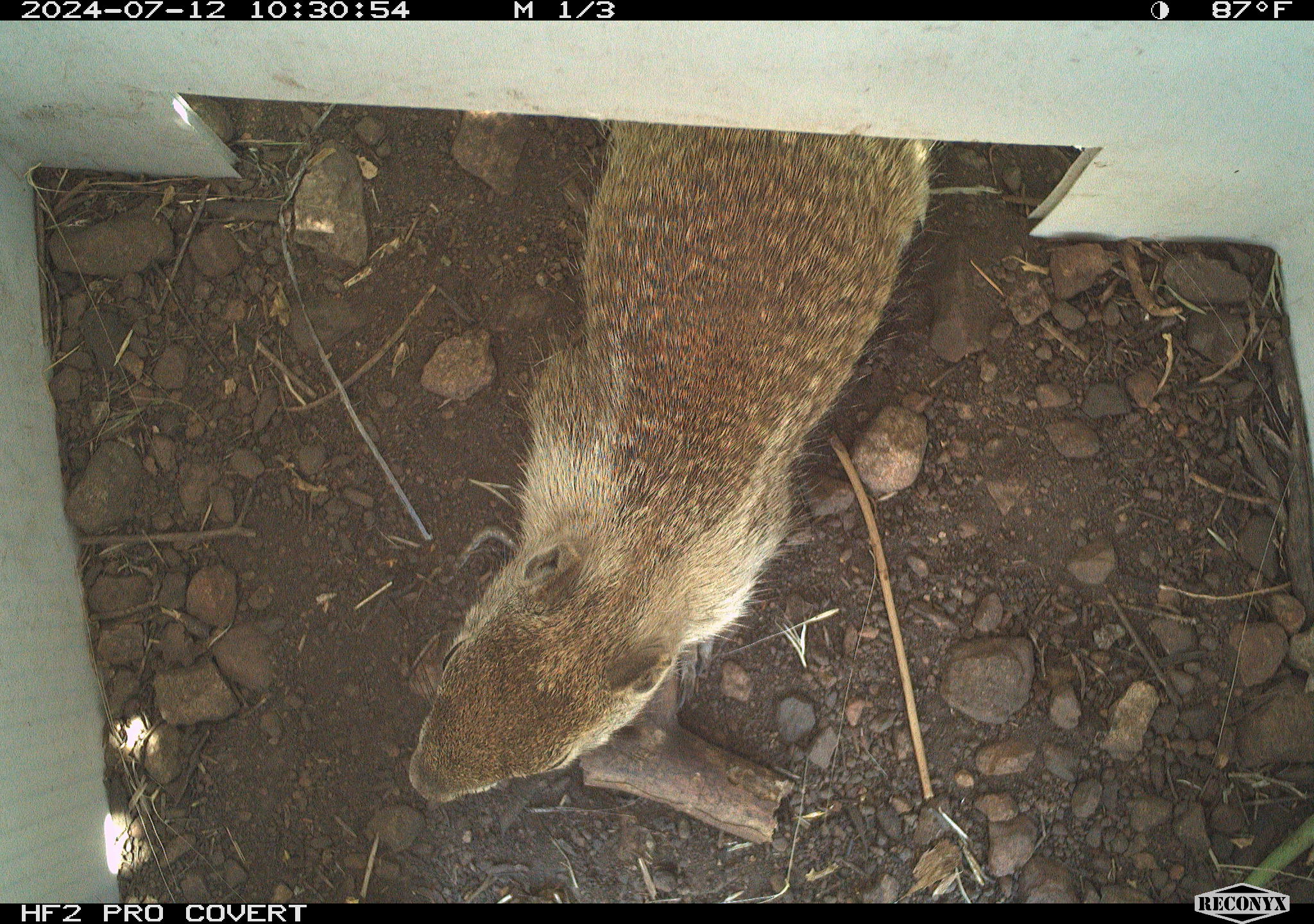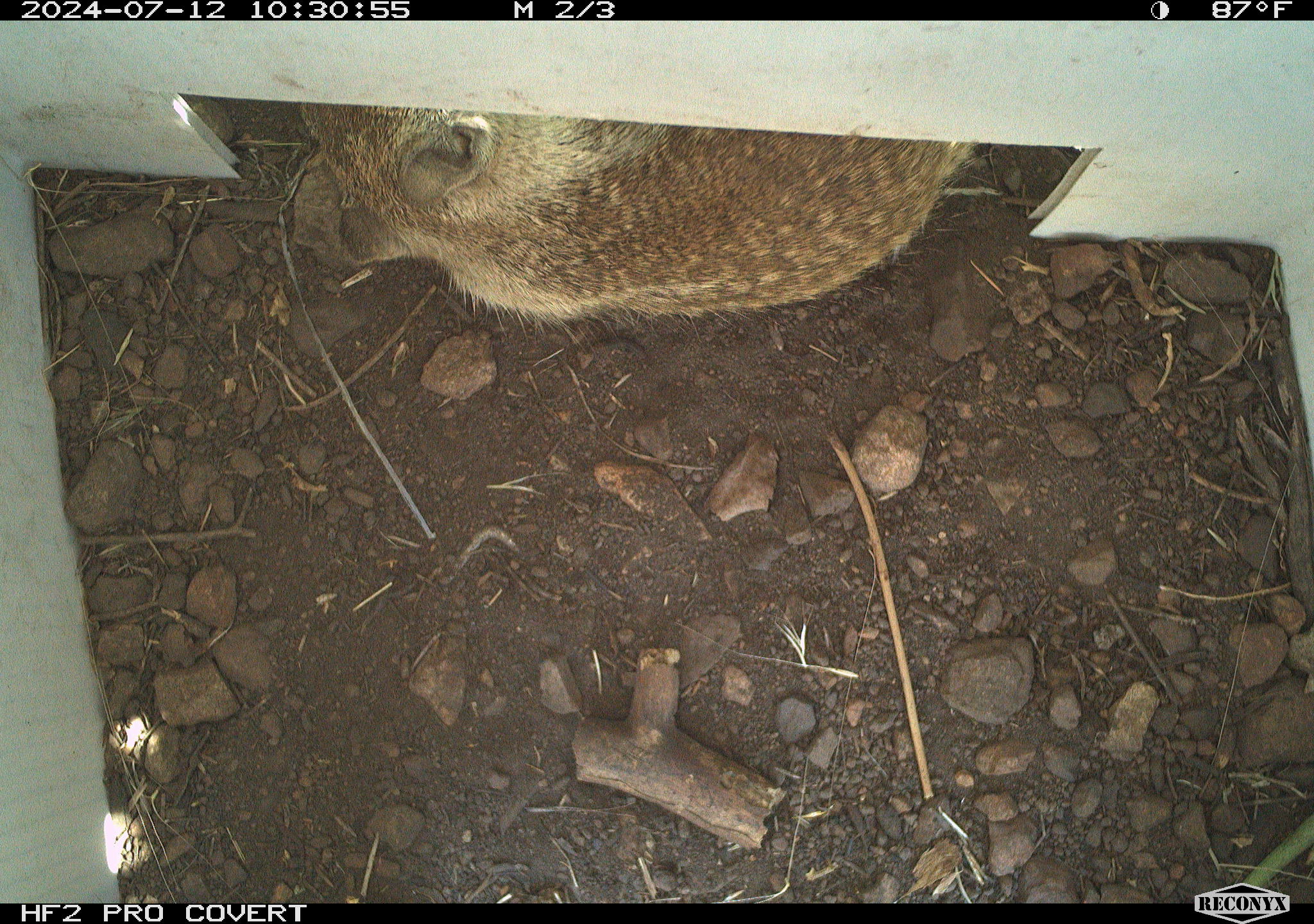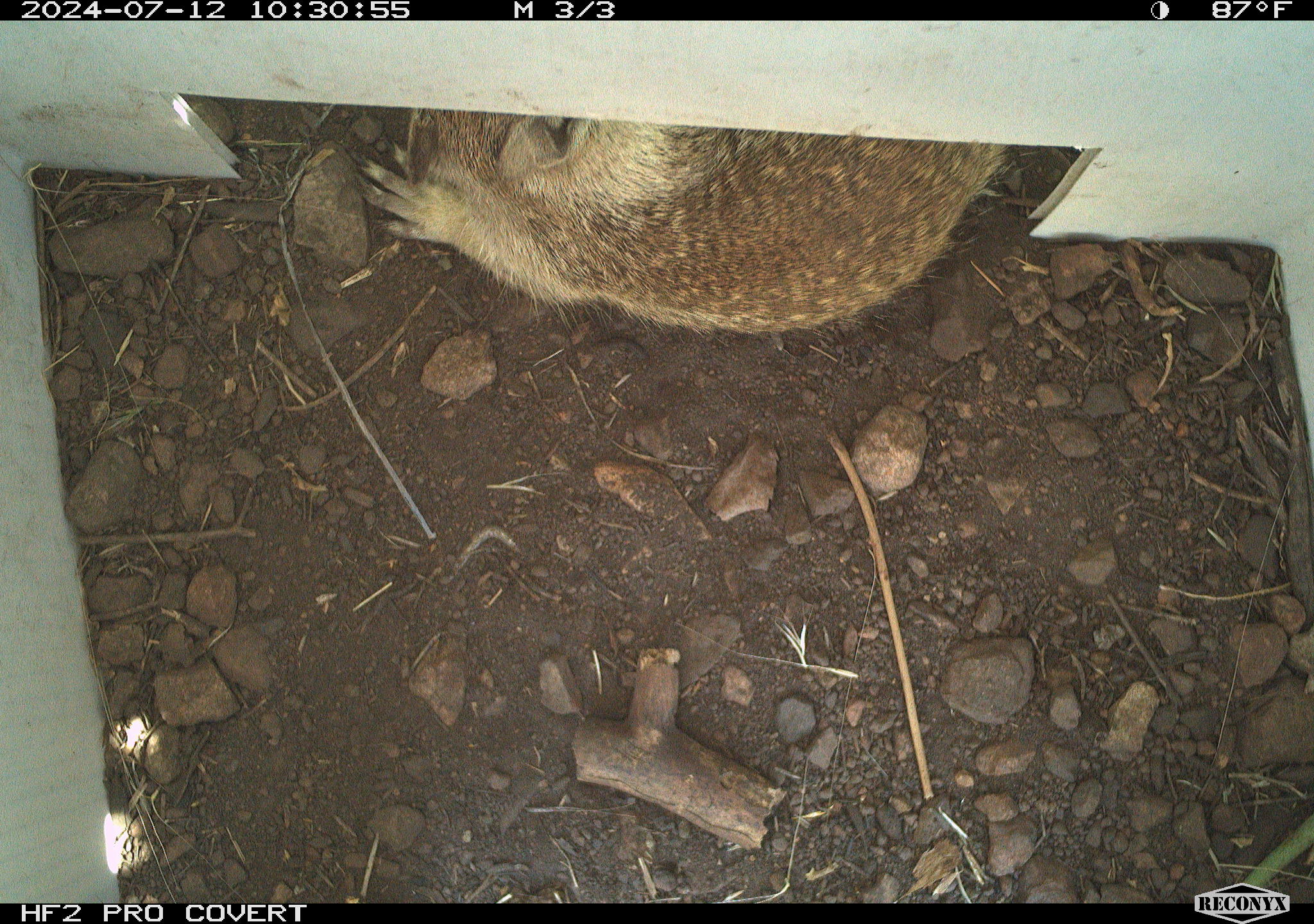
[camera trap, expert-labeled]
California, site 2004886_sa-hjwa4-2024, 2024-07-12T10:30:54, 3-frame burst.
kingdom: Animalia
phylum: Chordata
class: Mammalia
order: Rodentia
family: Sciuridae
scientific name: Sciuridae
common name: squirrels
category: sciuridae family